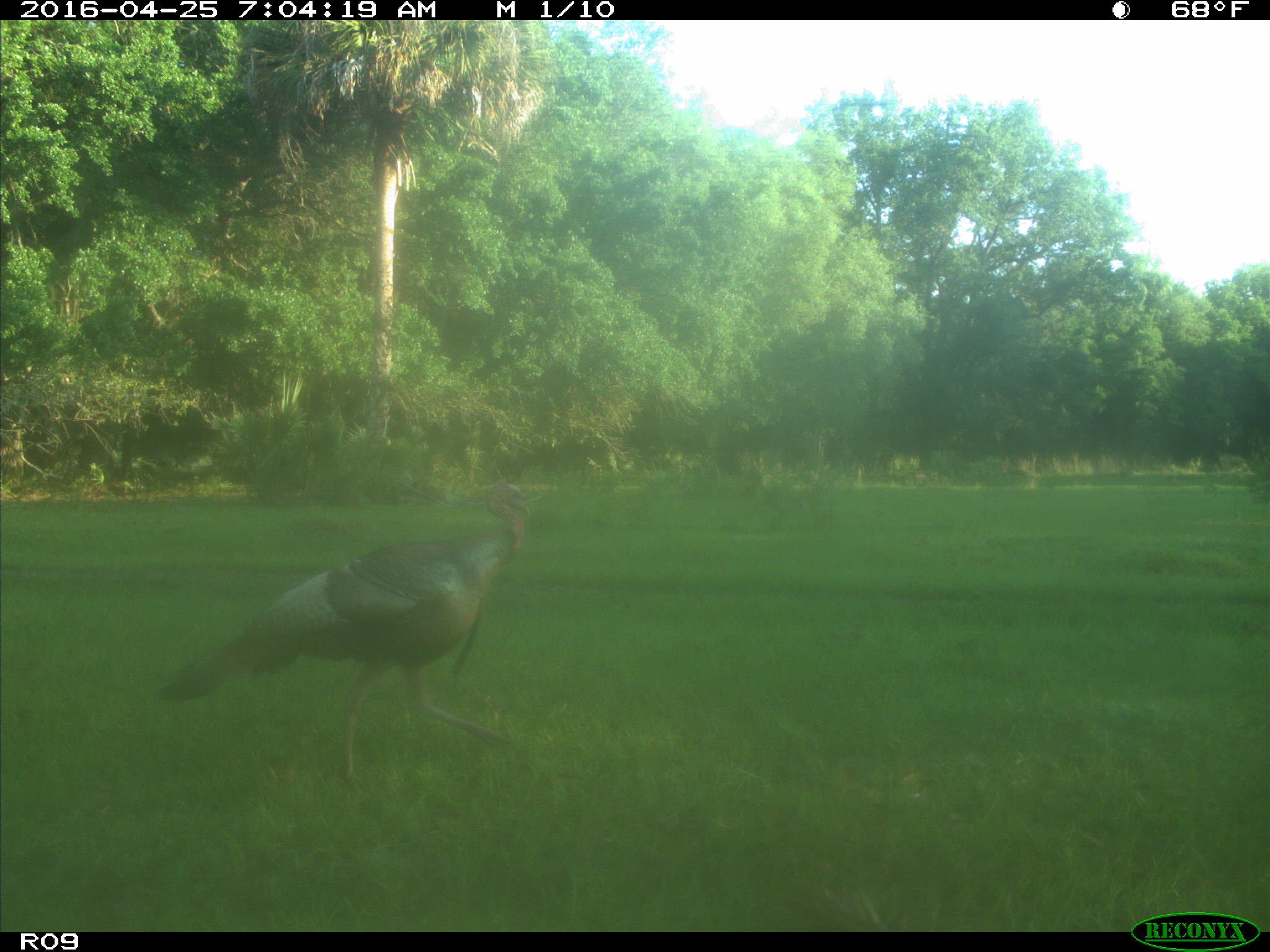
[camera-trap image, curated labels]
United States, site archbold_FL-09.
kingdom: Animalia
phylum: Chordata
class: Aves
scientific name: Aves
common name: birds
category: unidentified bird